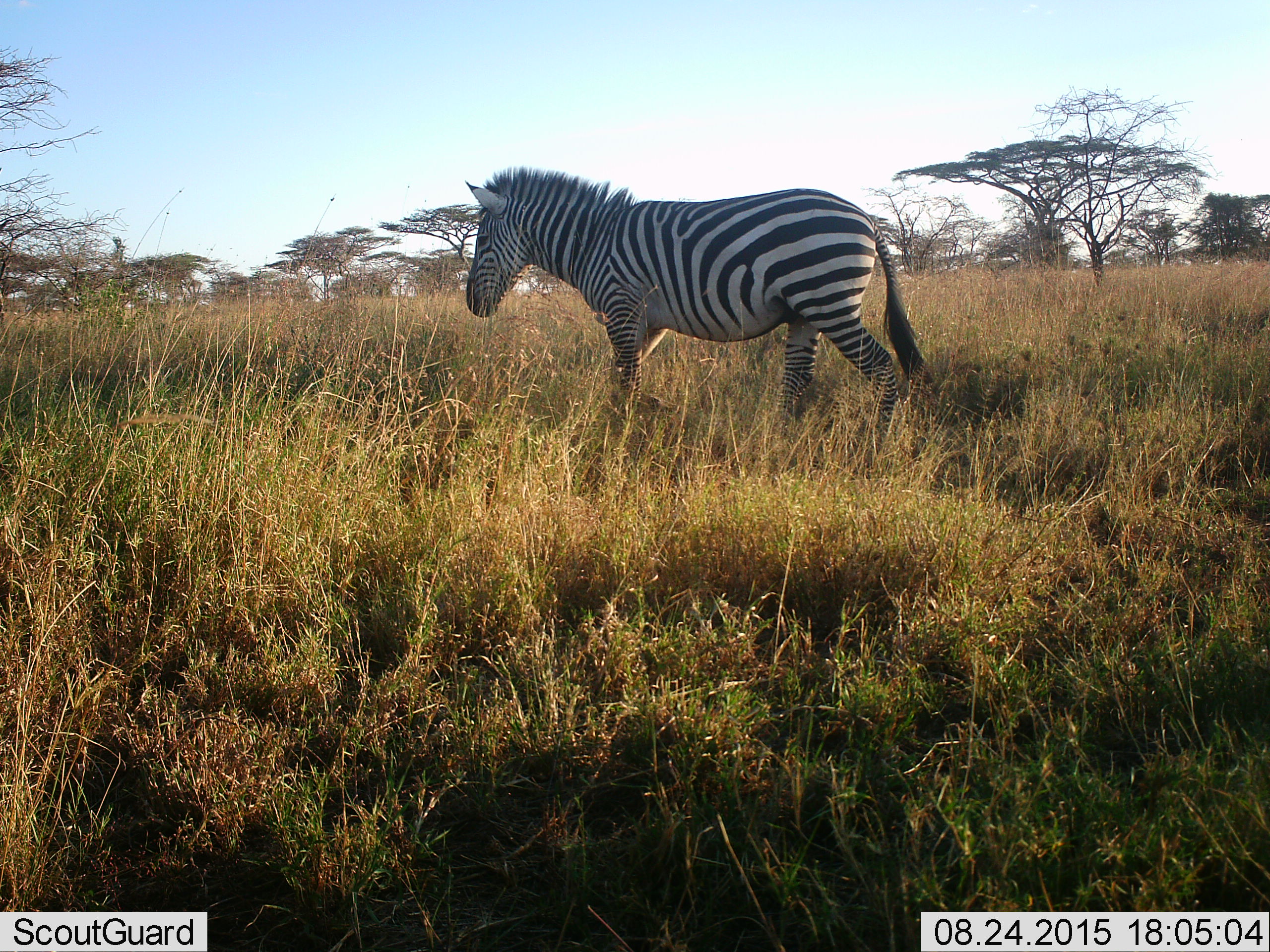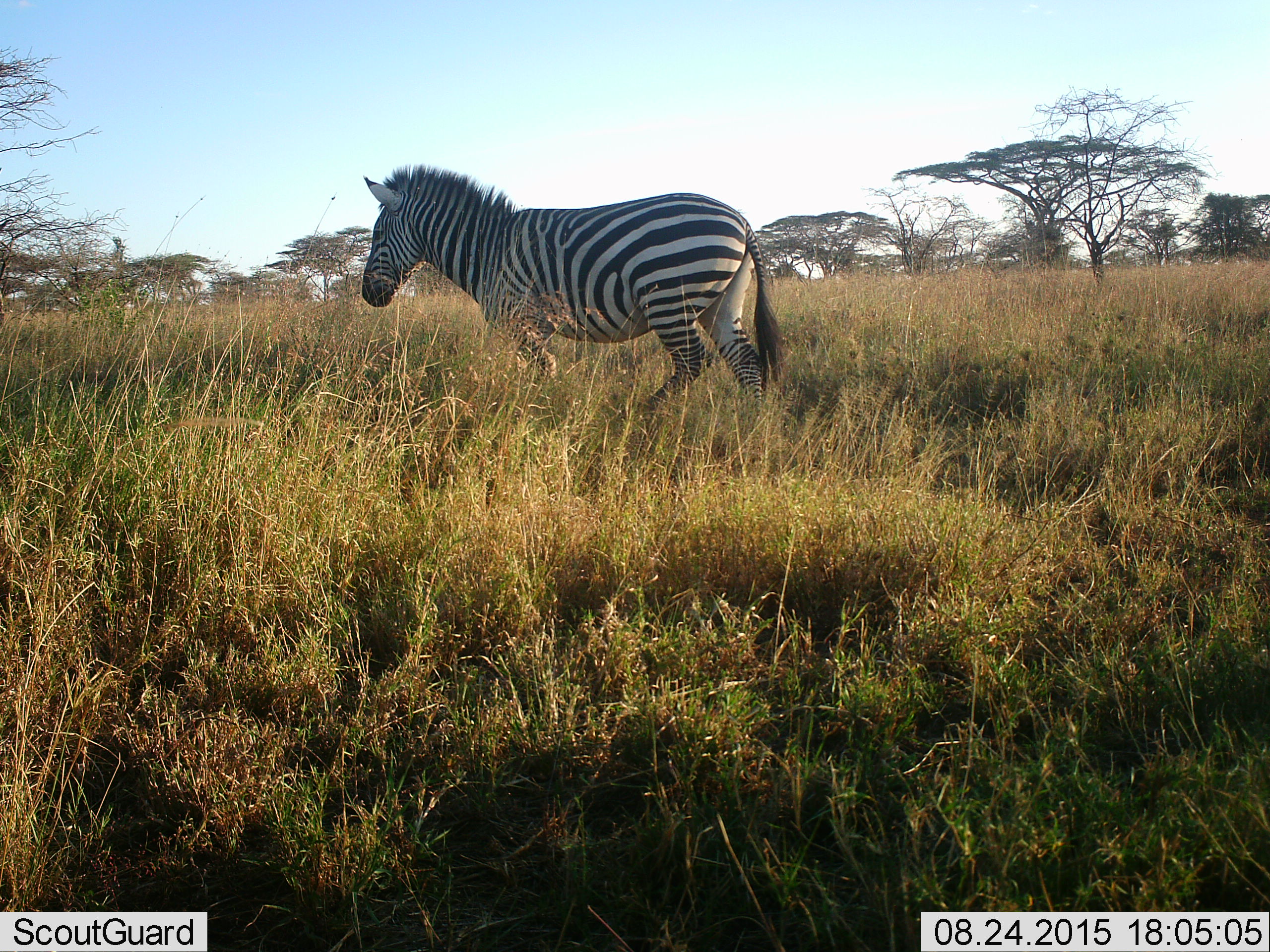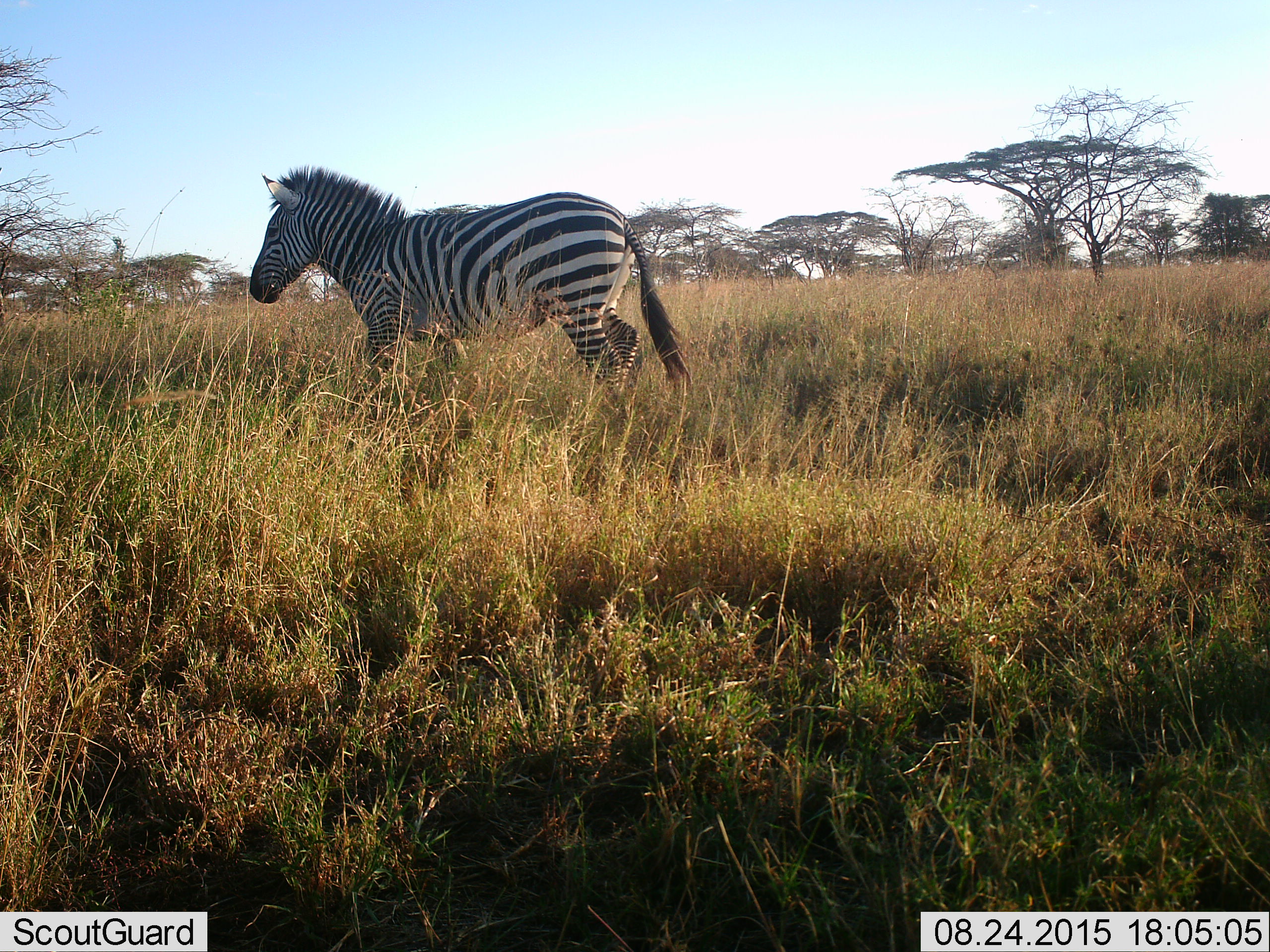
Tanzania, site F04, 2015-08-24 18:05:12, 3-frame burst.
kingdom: Animalia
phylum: Chordata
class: Mammalia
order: Perissodactyla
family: Equidae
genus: Equus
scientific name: Equus quagga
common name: plains zebra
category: zebra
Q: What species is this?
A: Zebra (plains zebra) (Equus quagga).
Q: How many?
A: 1.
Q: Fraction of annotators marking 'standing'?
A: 11%.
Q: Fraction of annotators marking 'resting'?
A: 0%.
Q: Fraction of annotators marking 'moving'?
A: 89%.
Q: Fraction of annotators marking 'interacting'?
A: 0%.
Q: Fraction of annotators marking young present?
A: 0%.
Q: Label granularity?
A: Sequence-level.